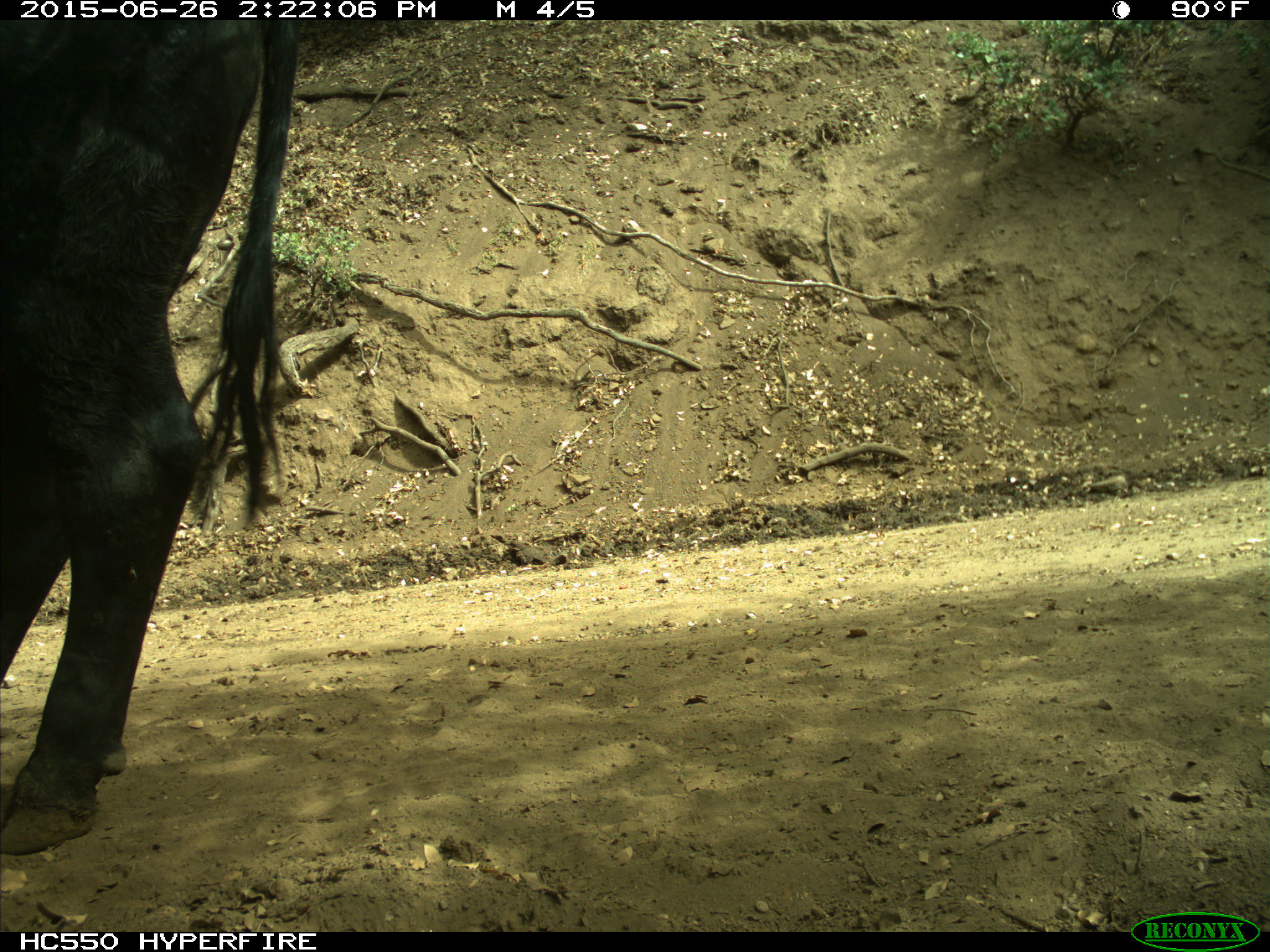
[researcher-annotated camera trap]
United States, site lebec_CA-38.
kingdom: Animalia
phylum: Chordata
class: Mammalia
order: Artiodactyla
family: Bovidae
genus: Bos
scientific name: Bos taurus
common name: domestic cow